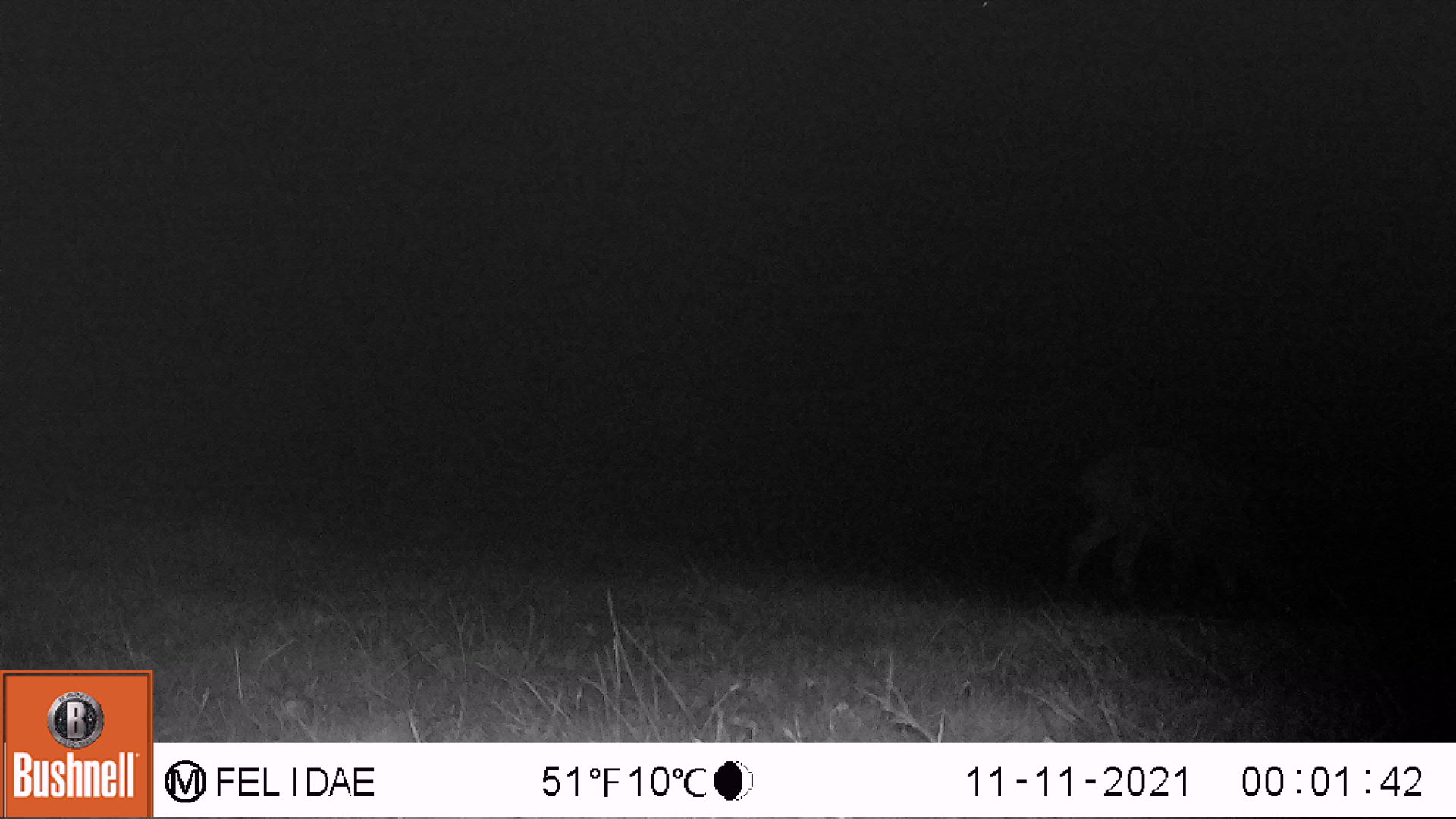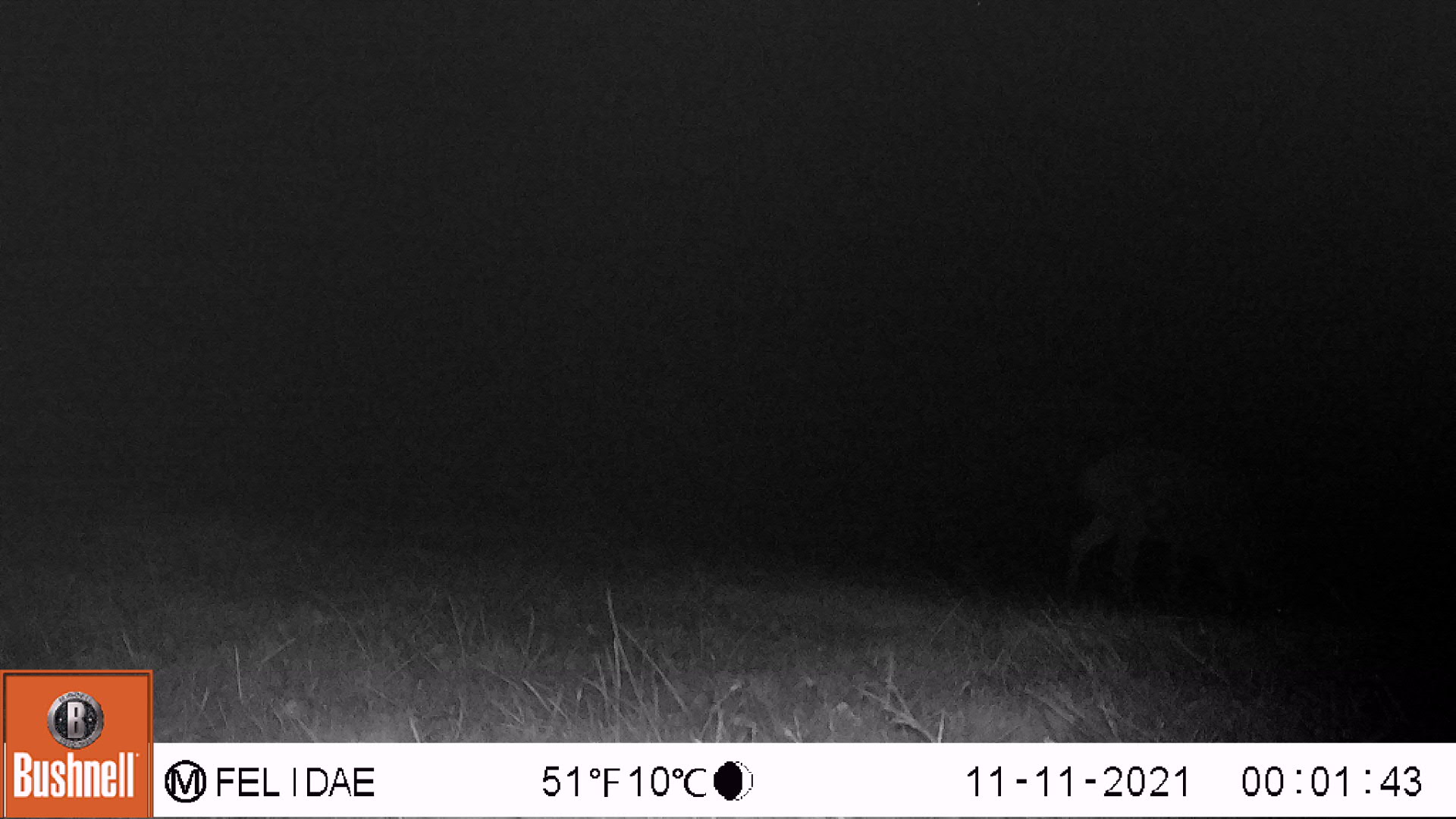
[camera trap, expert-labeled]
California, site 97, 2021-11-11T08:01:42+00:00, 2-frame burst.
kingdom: Animalia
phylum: Chordata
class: Mammalia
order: Artiodactyla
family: Cervidae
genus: Odocoileus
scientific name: Odocoileus hemionus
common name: mule deer